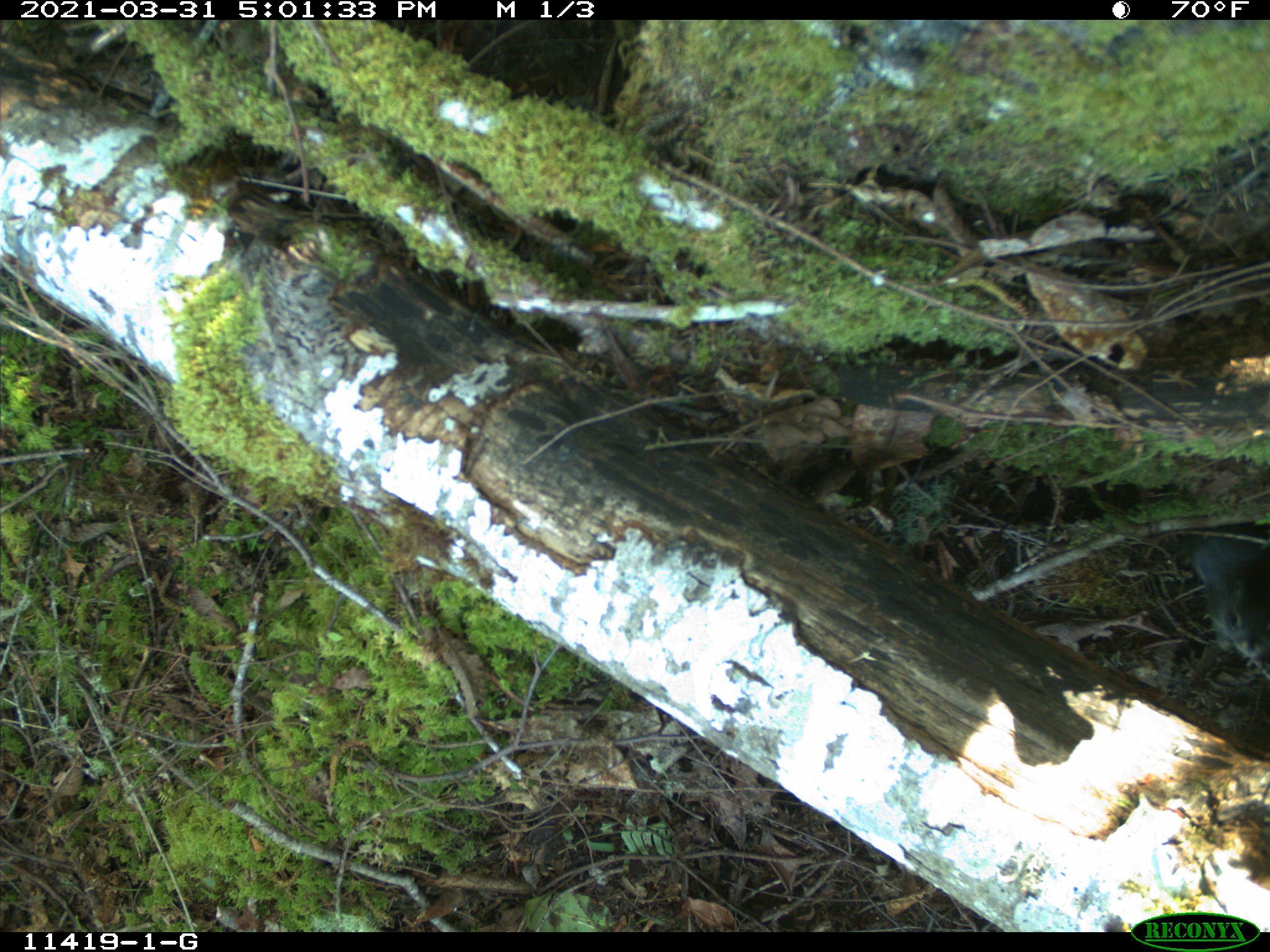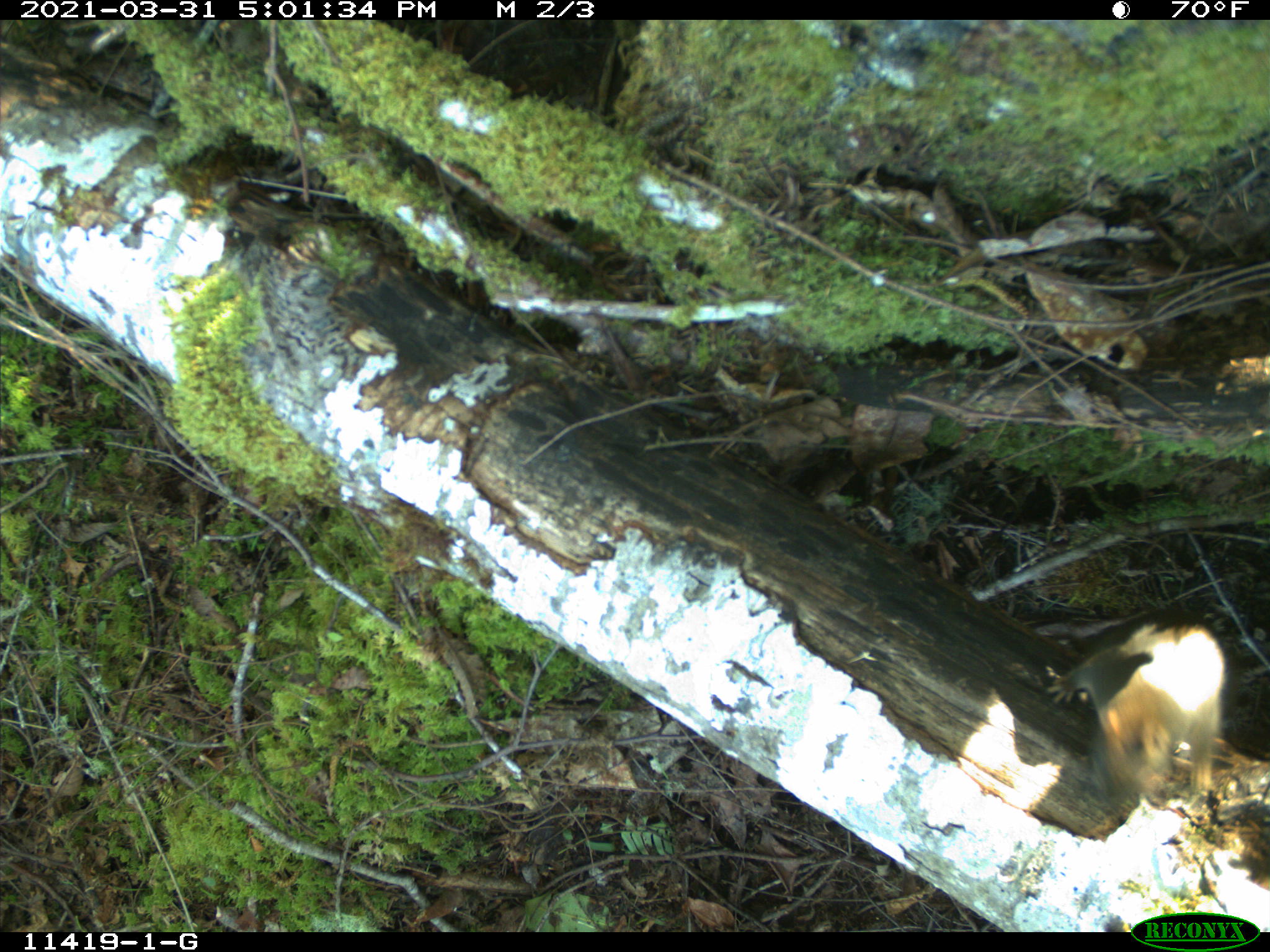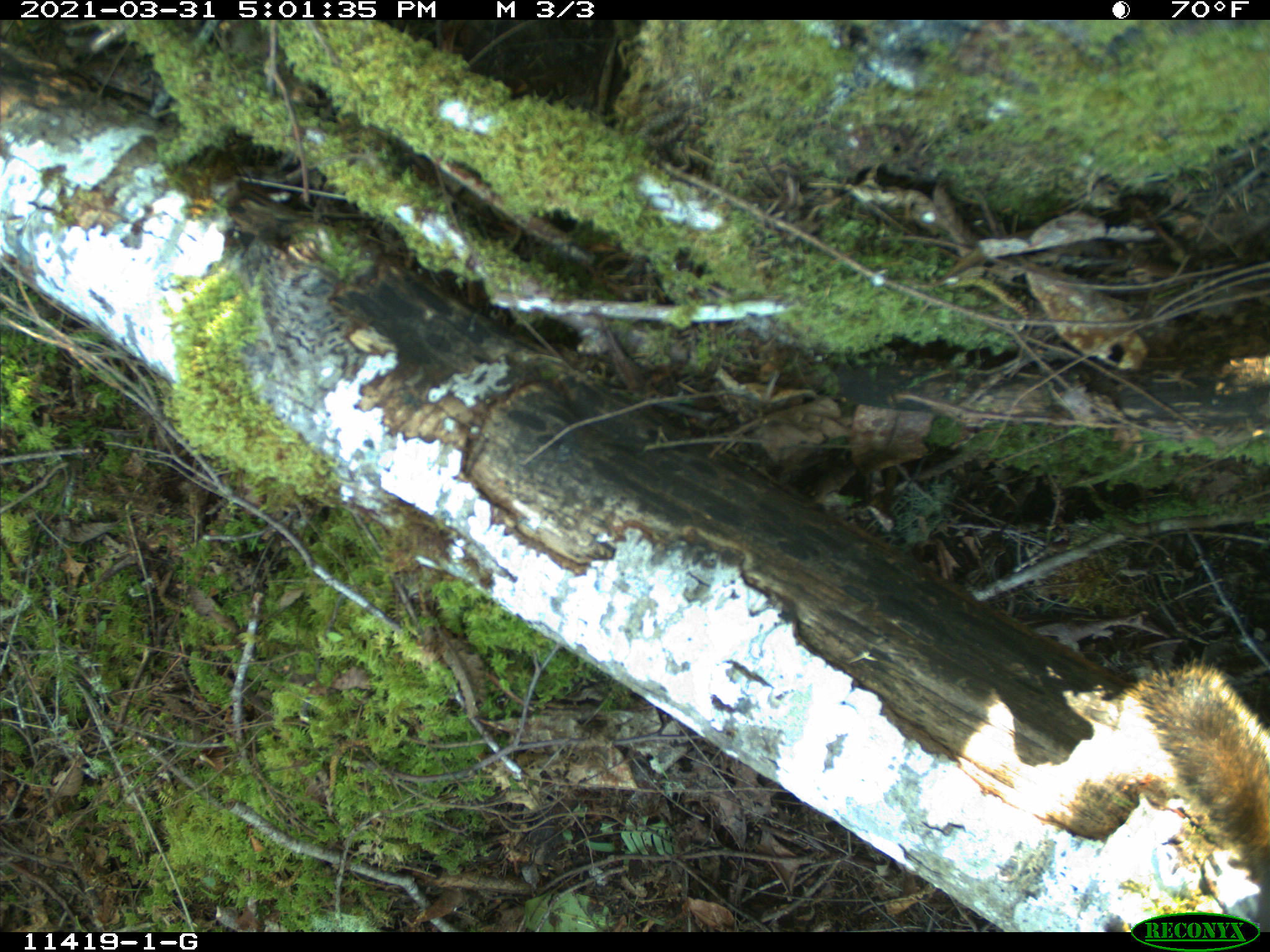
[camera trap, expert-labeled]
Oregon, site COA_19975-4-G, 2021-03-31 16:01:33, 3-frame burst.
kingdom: Animalia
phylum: Chordata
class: Mammalia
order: Rodentia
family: Sciuridae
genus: Tamiasciurus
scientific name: Tamiasciurus douglasii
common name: douglas squirrel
Douglas squirrel (Tamiasciurus douglasii).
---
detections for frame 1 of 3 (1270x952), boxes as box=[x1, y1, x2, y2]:
douglas squirrel: box=[1184, 526, 1264, 657]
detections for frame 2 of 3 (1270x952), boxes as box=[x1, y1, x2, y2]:
douglas squirrel: box=[1035, 604, 1229, 814]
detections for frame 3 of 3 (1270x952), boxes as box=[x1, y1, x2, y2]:
douglas squirrel: box=[1127, 653, 1269, 886]